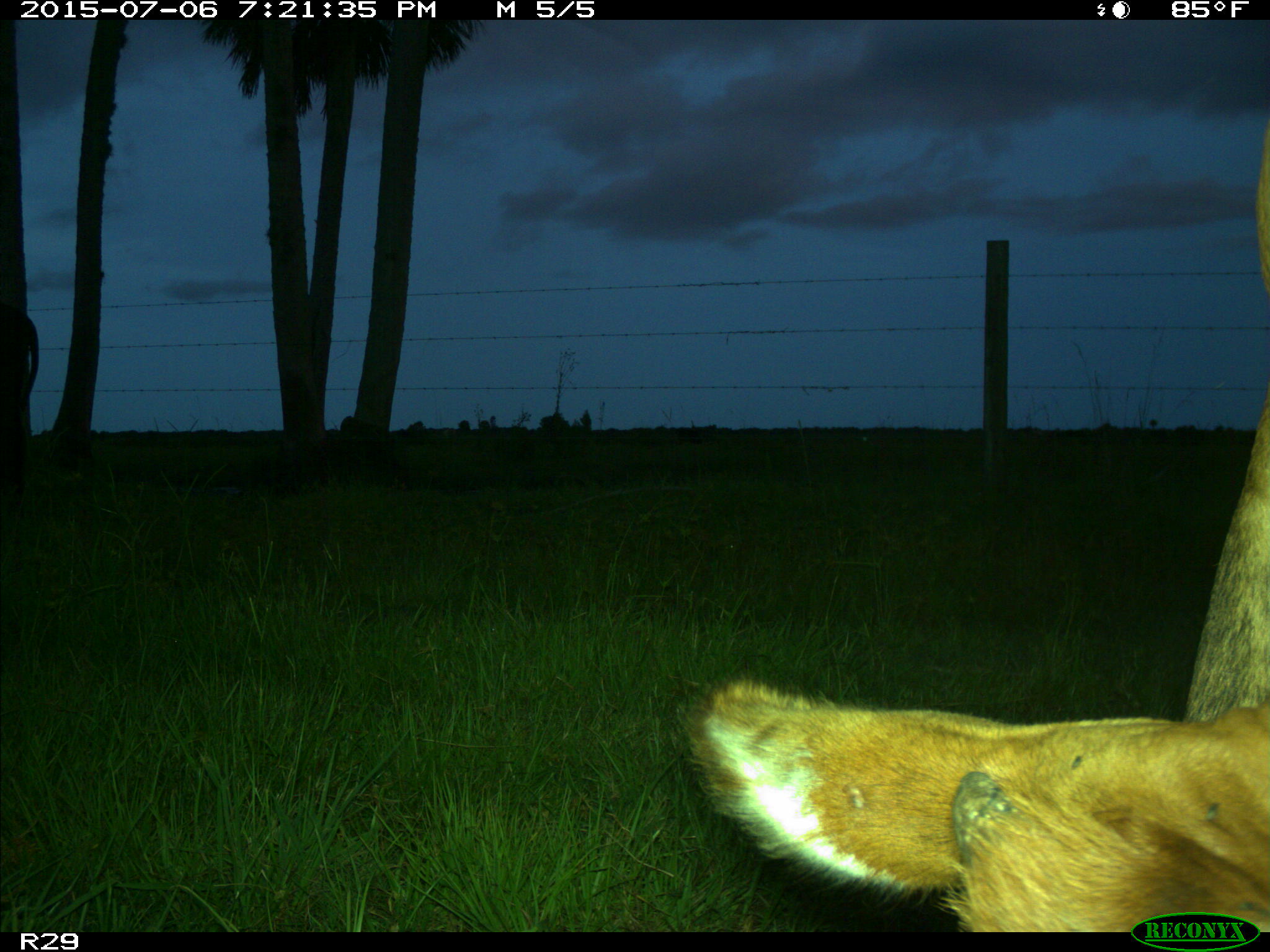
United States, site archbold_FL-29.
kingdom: Animalia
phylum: Chordata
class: Mammalia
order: Artiodactyla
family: Bovidae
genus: Bos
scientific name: Bos taurus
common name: domestic cow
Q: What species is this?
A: Bos taurus (domestic cow).